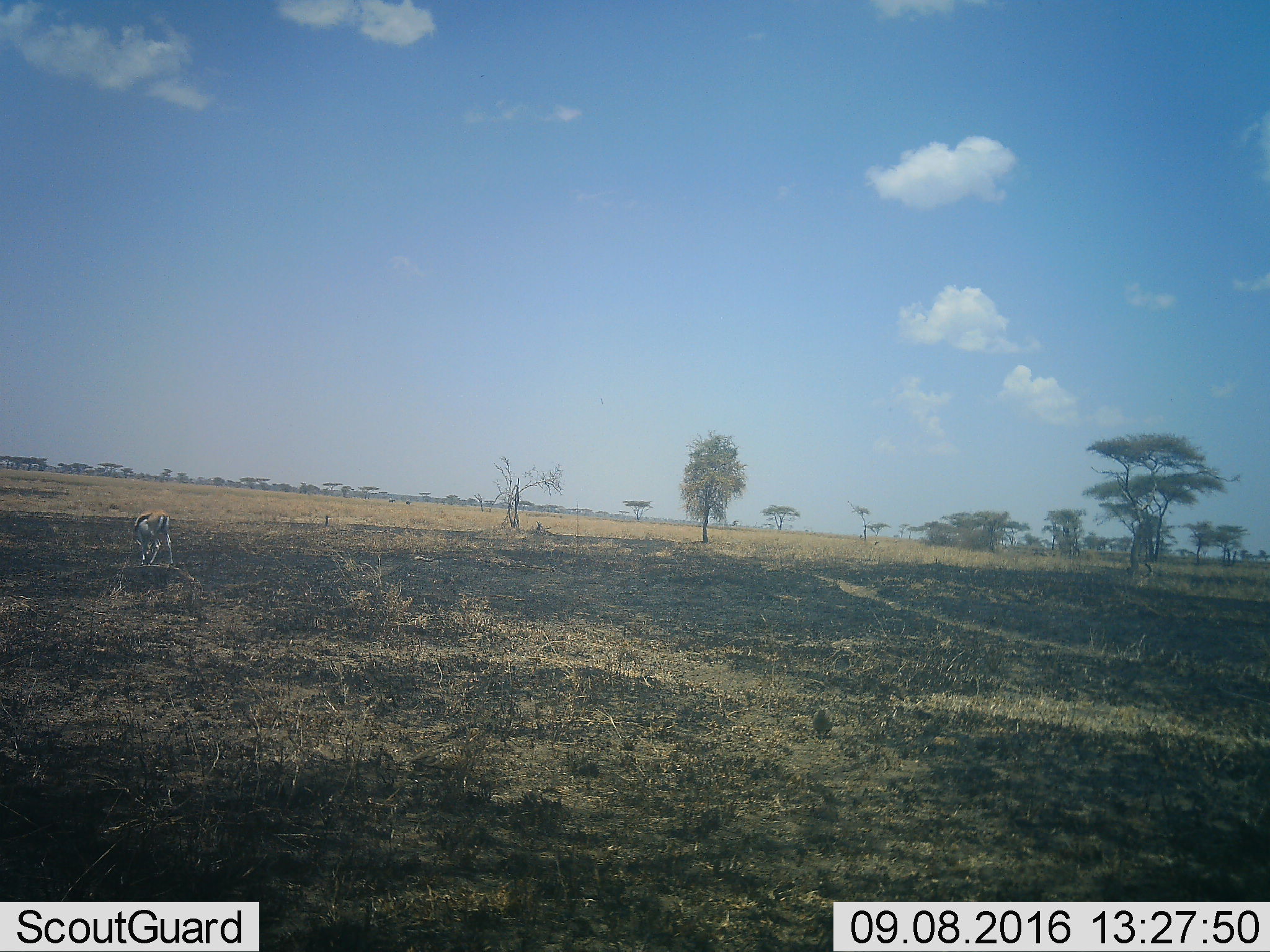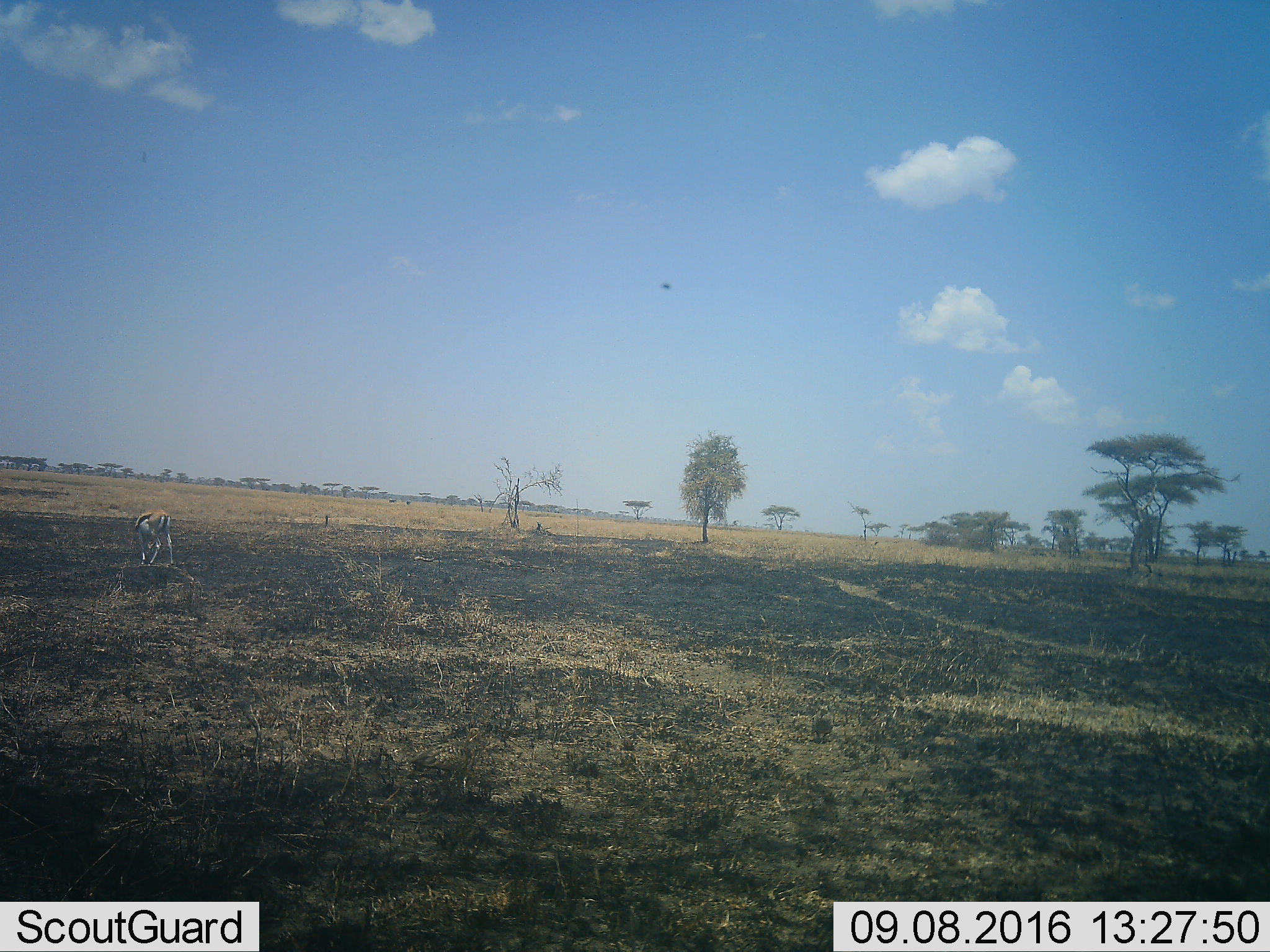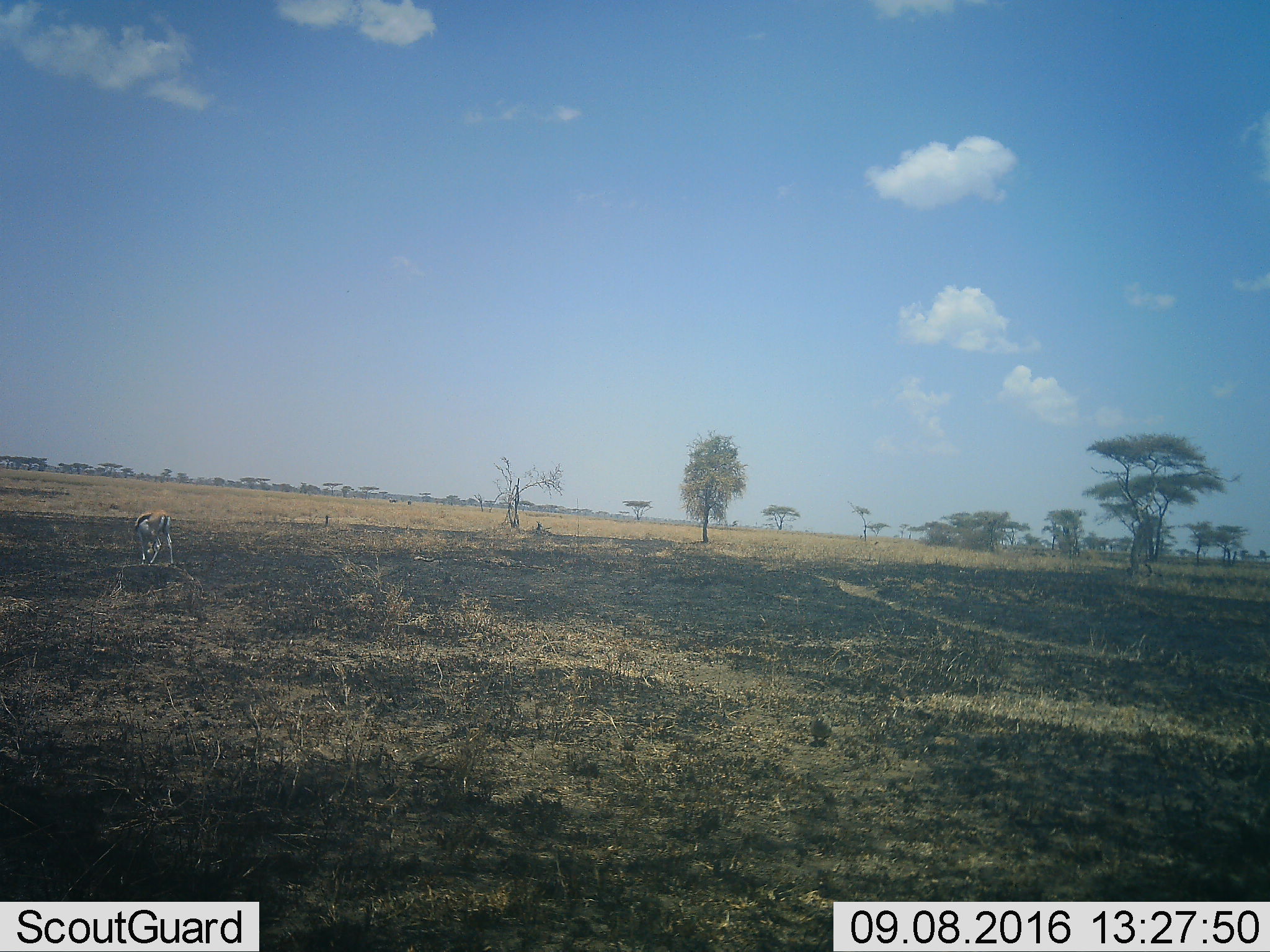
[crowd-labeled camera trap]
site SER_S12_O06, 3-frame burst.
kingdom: Animalia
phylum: Chordata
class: Mammalia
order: Artiodactyla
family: Bovidae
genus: Eudorcas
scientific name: Eudorcas thomsonii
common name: thomson's gazelle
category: gazellethomsons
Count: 1.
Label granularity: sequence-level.